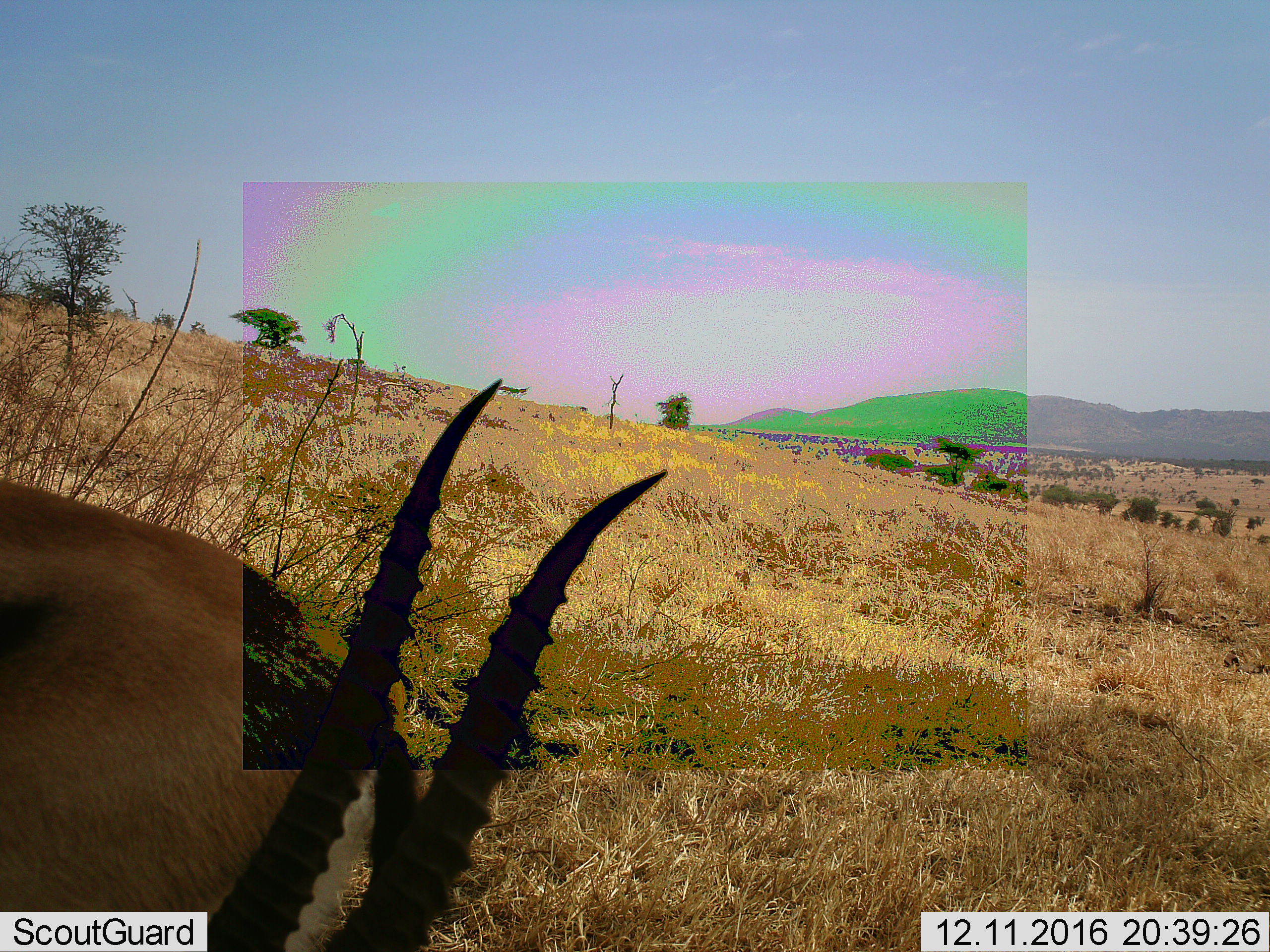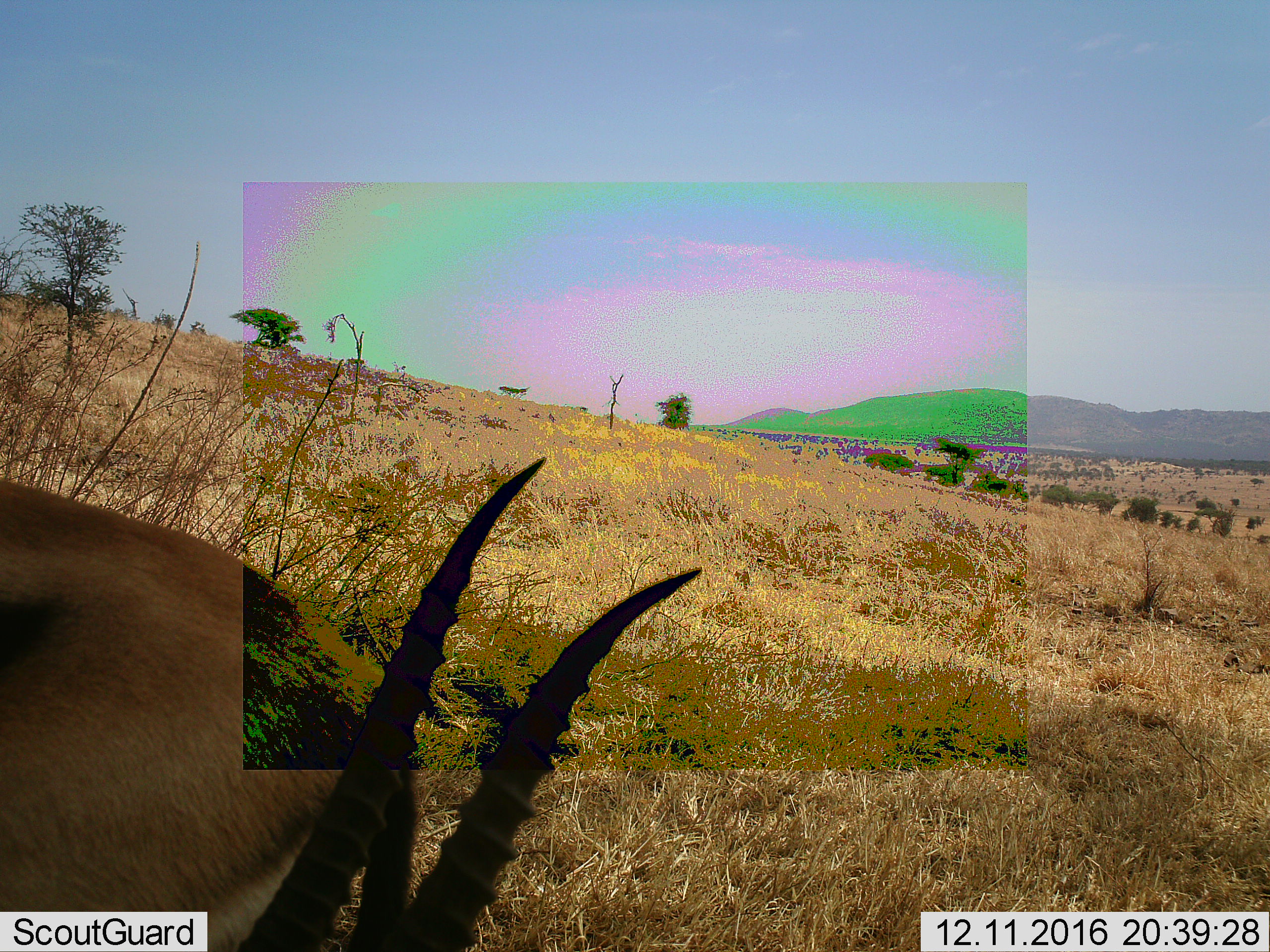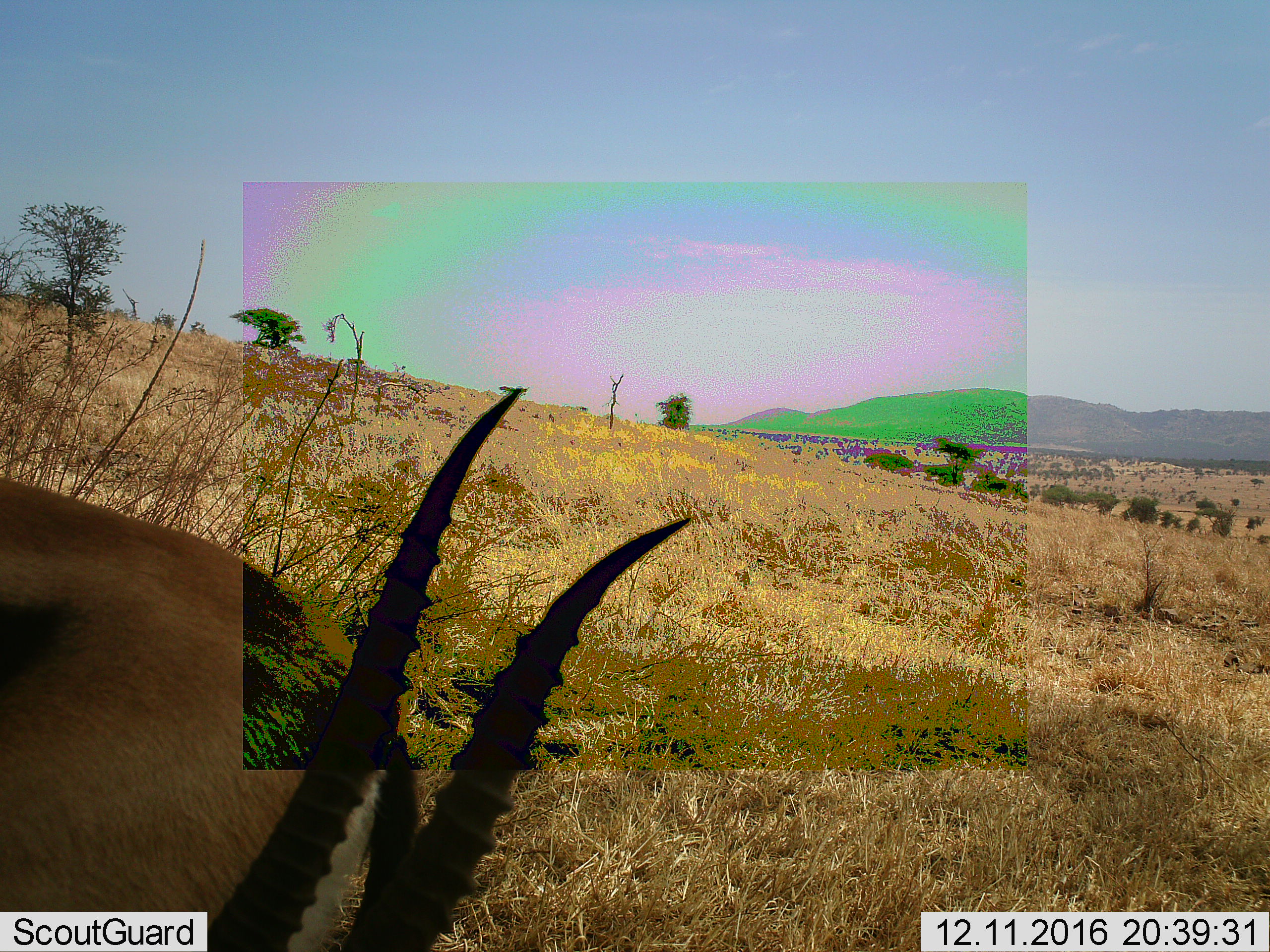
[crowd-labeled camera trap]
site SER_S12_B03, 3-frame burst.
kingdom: Animalia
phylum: Chordata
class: Mammalia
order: Artiodactyla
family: Bovidae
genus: Nanger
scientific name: Nanger granti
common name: grant's gazelle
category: gazellegrants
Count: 1.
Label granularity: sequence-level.